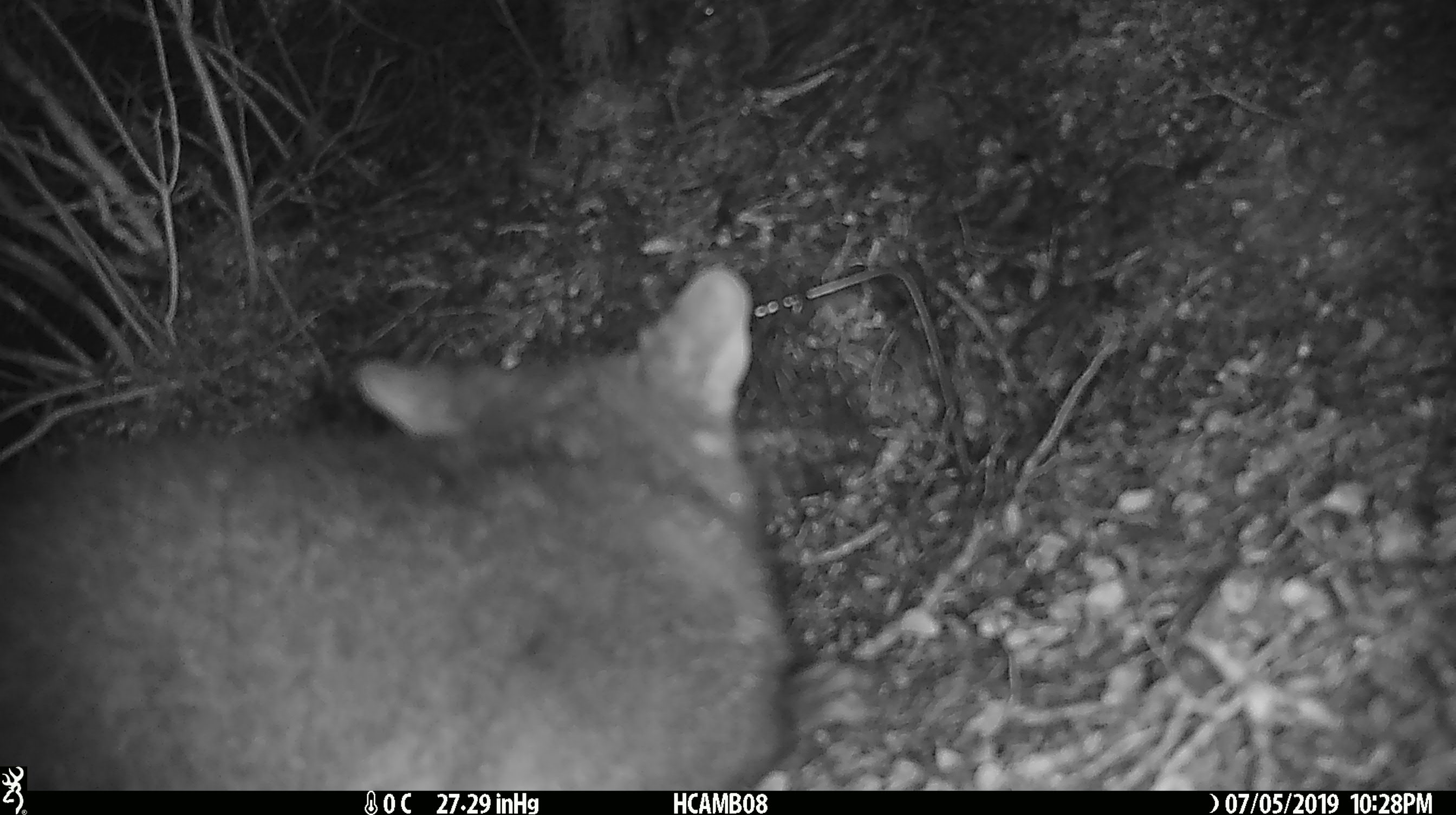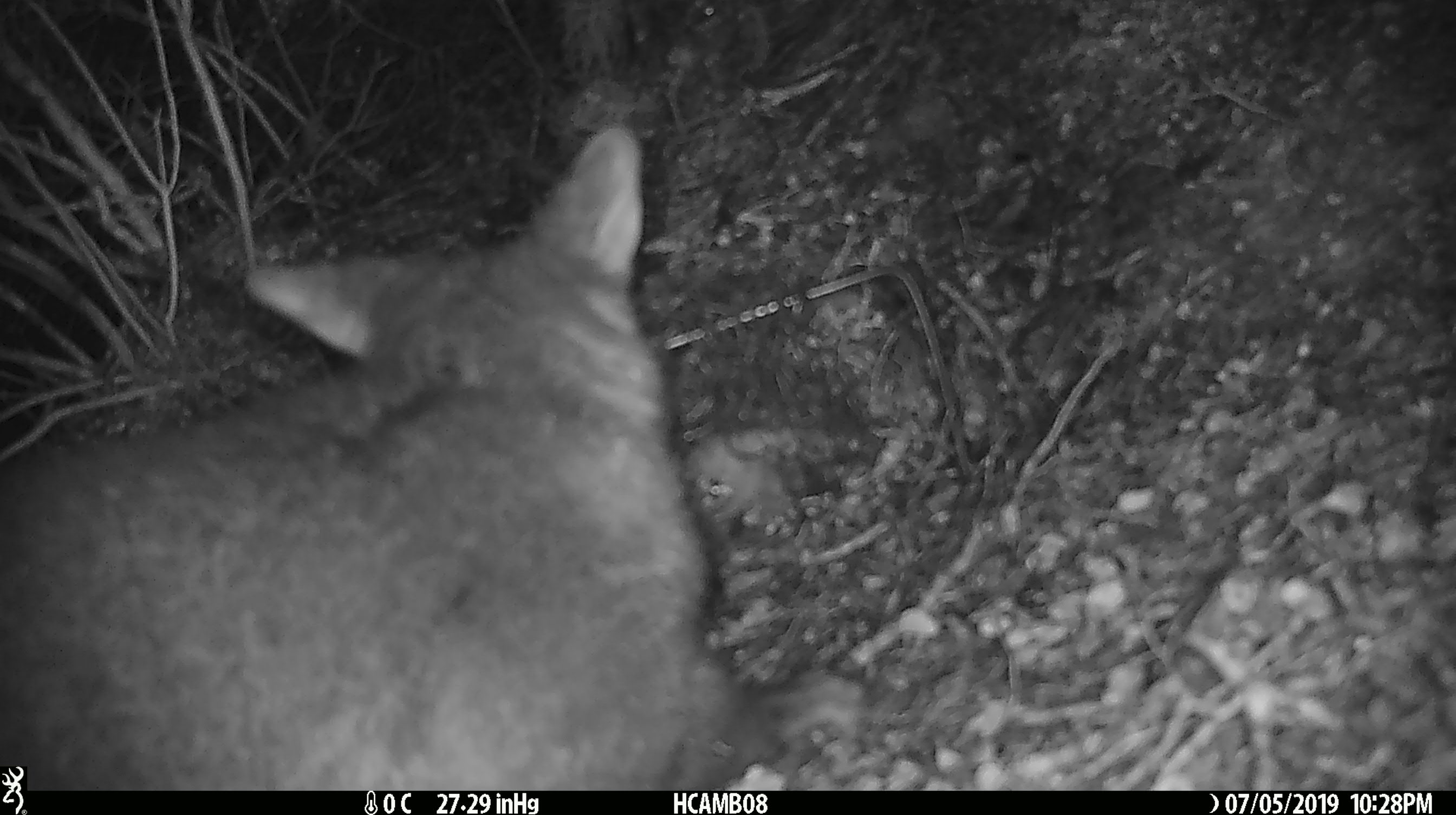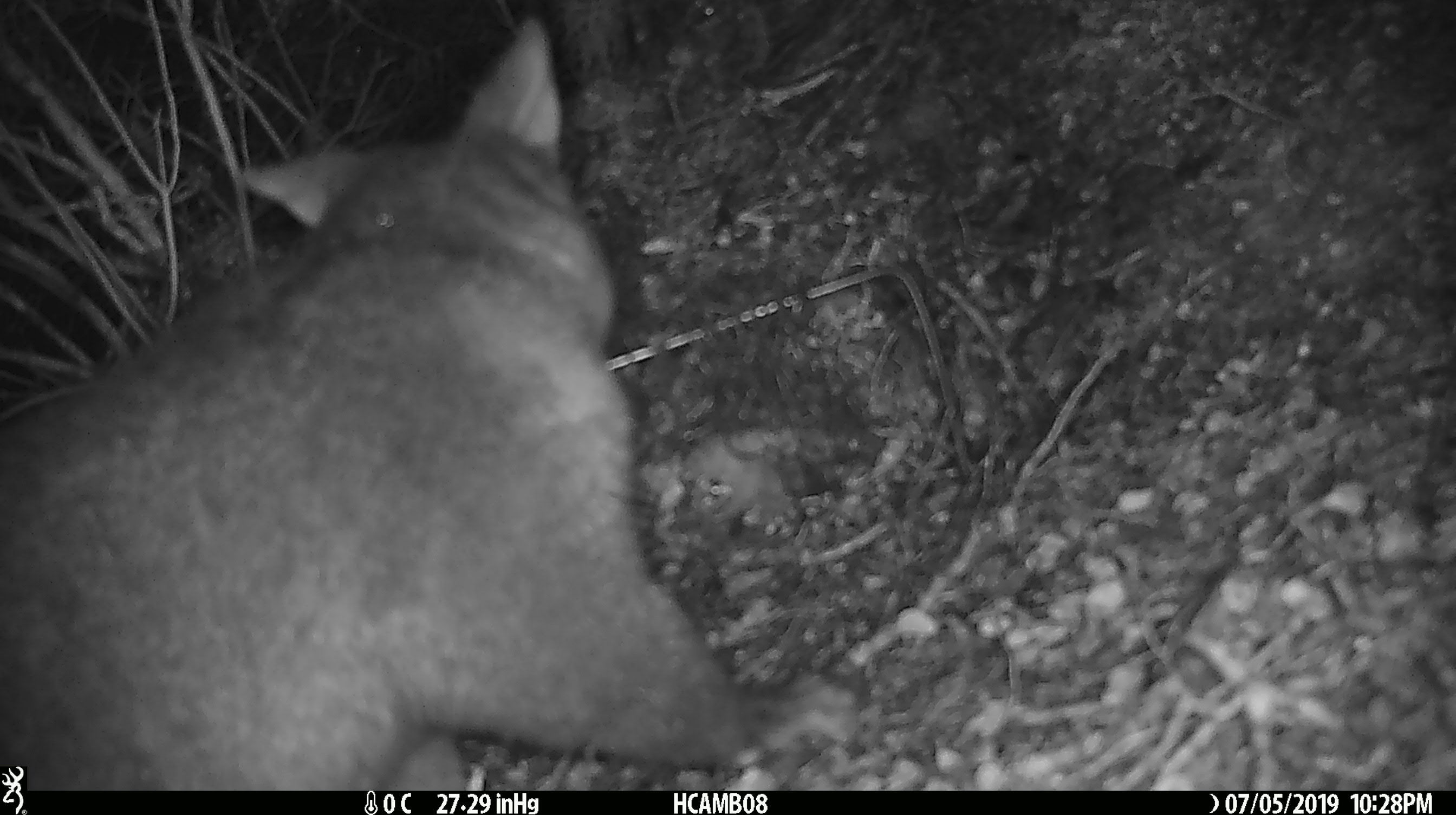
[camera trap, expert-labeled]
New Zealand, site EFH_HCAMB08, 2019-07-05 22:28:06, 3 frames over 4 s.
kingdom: Animalia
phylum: Chordata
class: Mammalia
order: Diprotodontia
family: Phalangeridae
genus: Trichosurus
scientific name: Trichosurus vulpecula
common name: common brushtail possum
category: possum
Possum (common brushtail possum) (Trichosurus vulpecula).